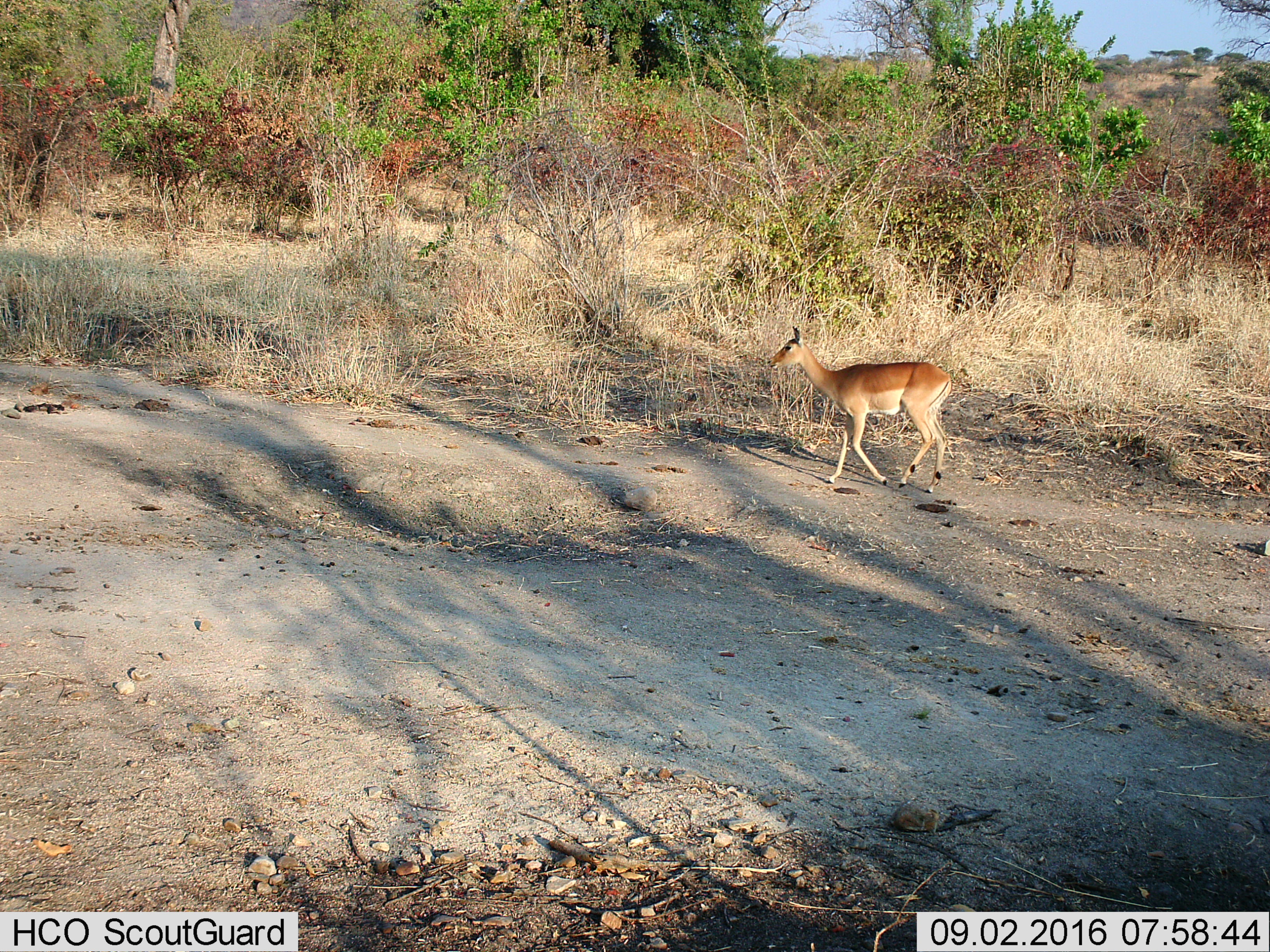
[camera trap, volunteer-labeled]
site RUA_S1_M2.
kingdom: Animalia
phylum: Chordata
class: Mammalia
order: Artiodactyla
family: Bovidae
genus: Aepyceros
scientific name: Aepyceros melampus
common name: impala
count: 1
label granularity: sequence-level